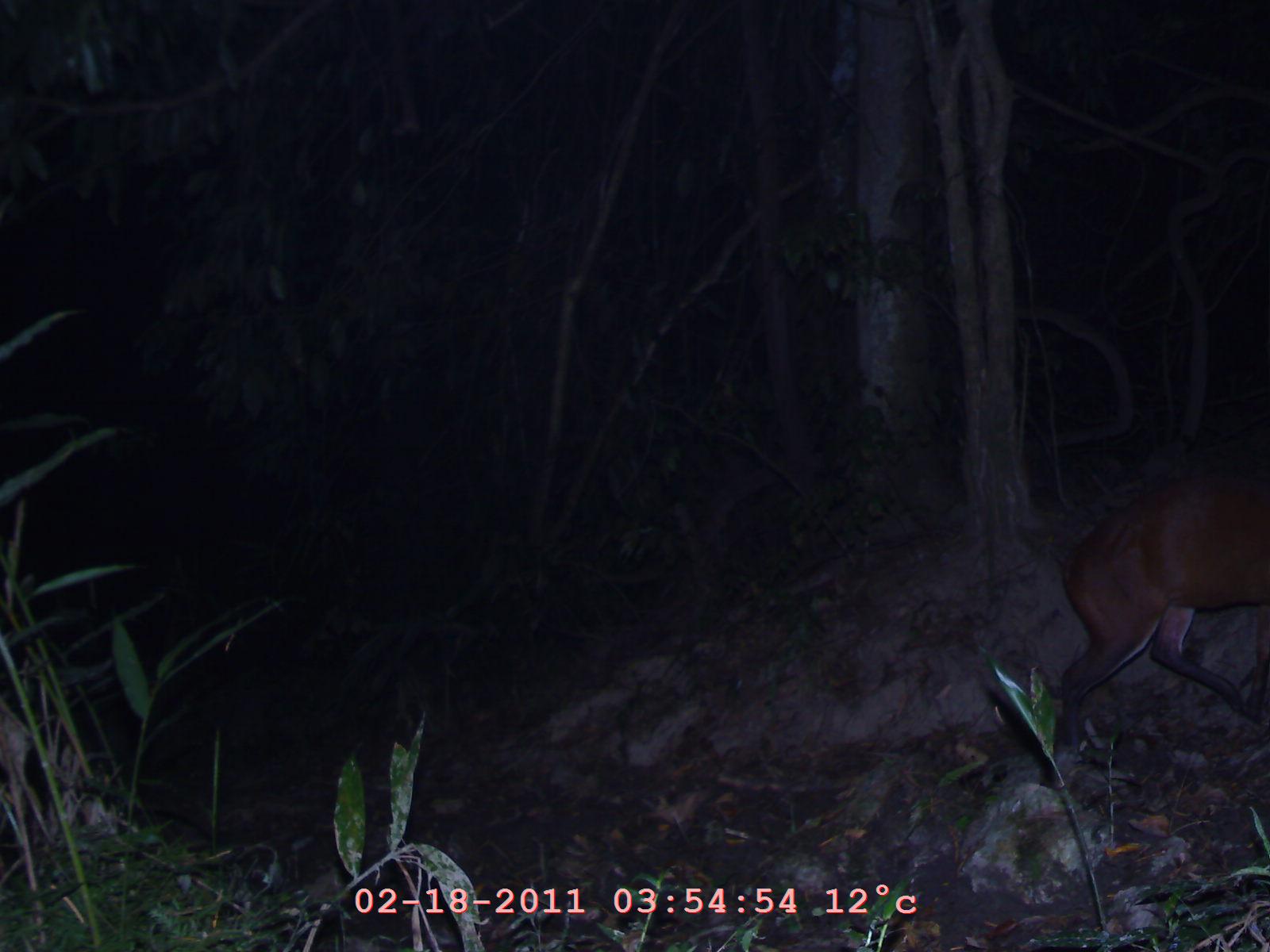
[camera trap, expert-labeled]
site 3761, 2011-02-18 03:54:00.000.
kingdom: Animalia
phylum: Chordata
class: Mammalia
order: Artiodactyla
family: Cervidae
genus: Muntiacus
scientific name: Muntiacus muntjak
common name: southern red muntjac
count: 1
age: adult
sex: male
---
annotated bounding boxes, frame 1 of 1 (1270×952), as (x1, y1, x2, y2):
muntiacus muntjak: (1043, 455, 1270, 787)